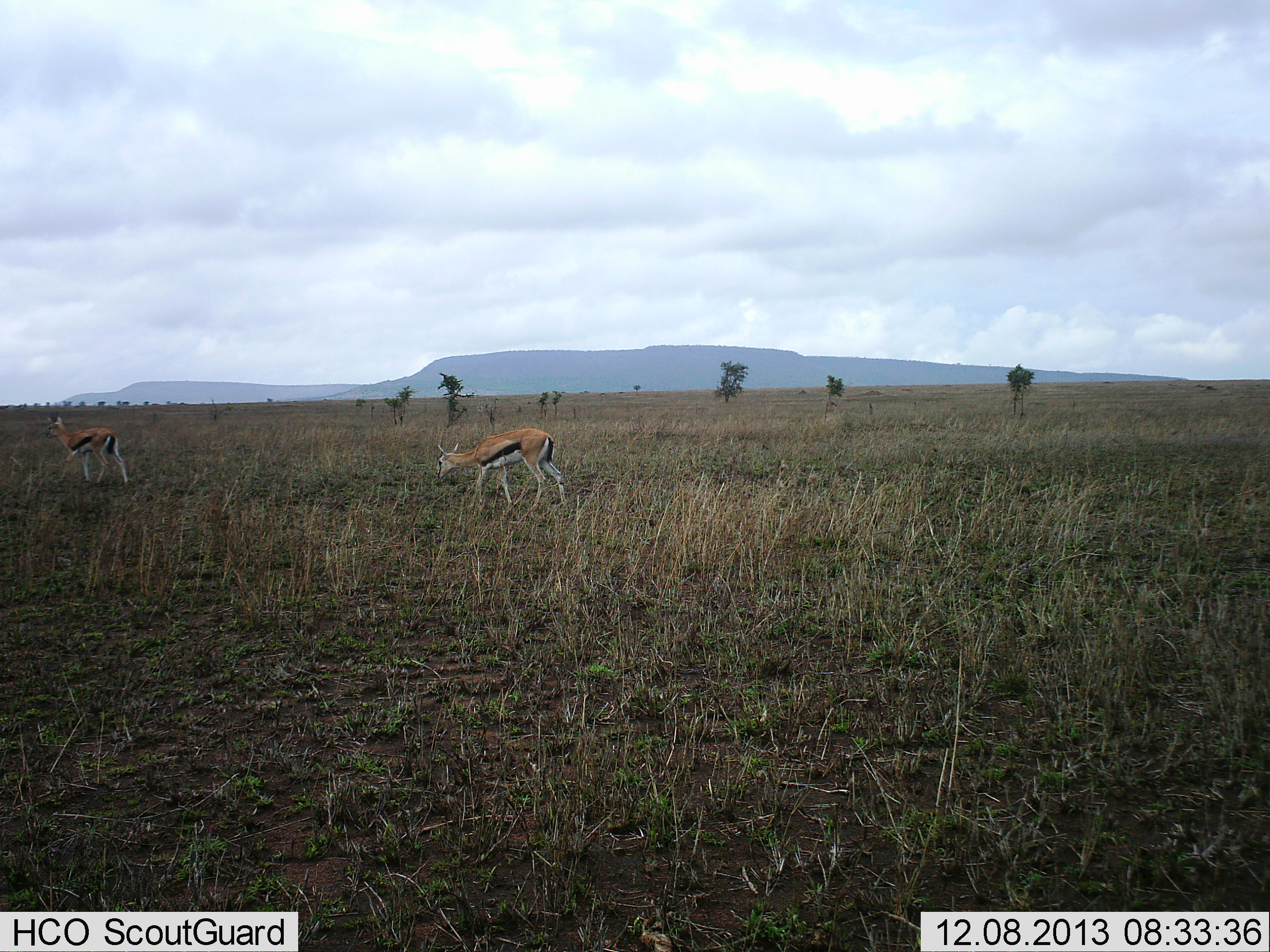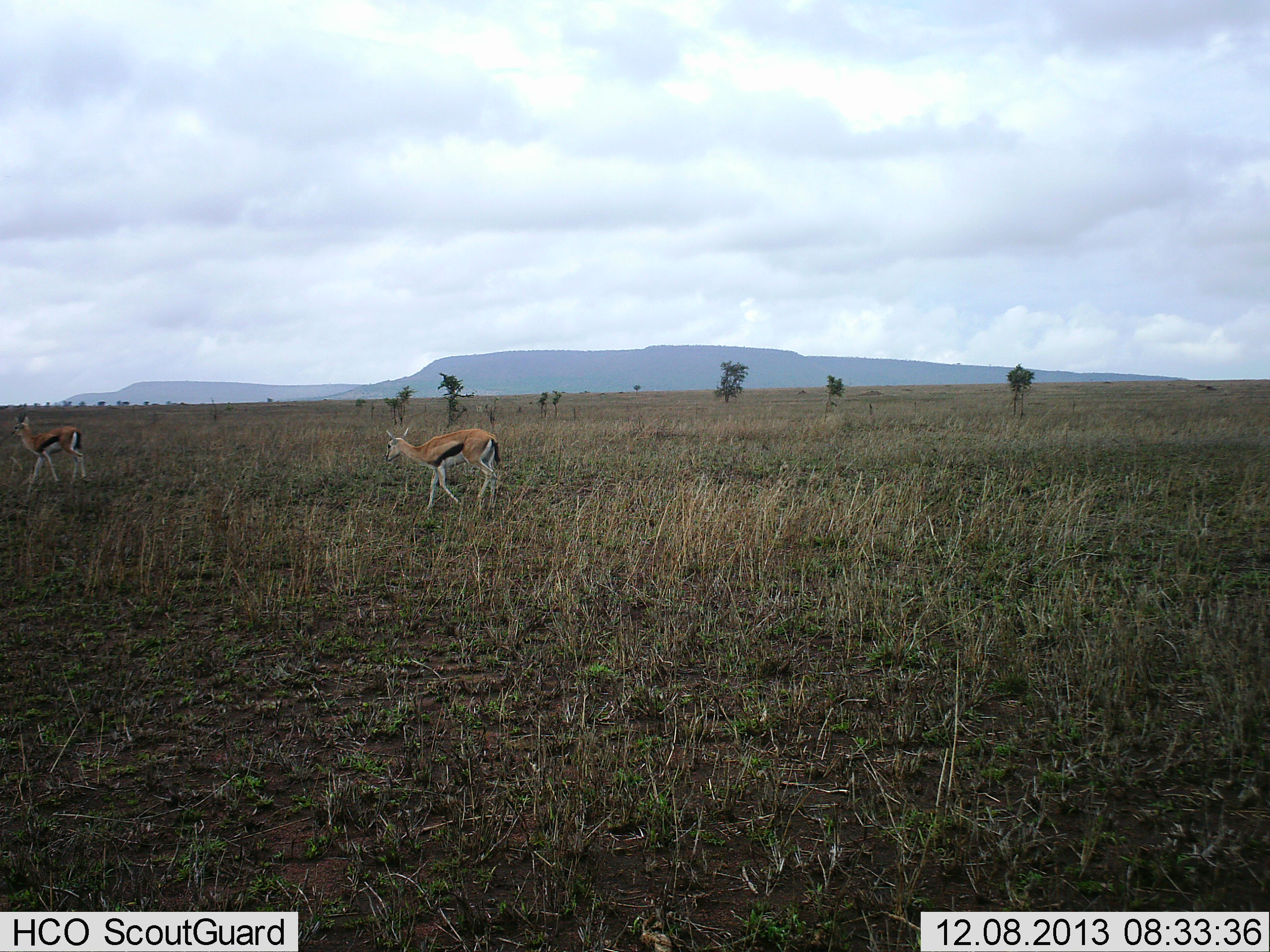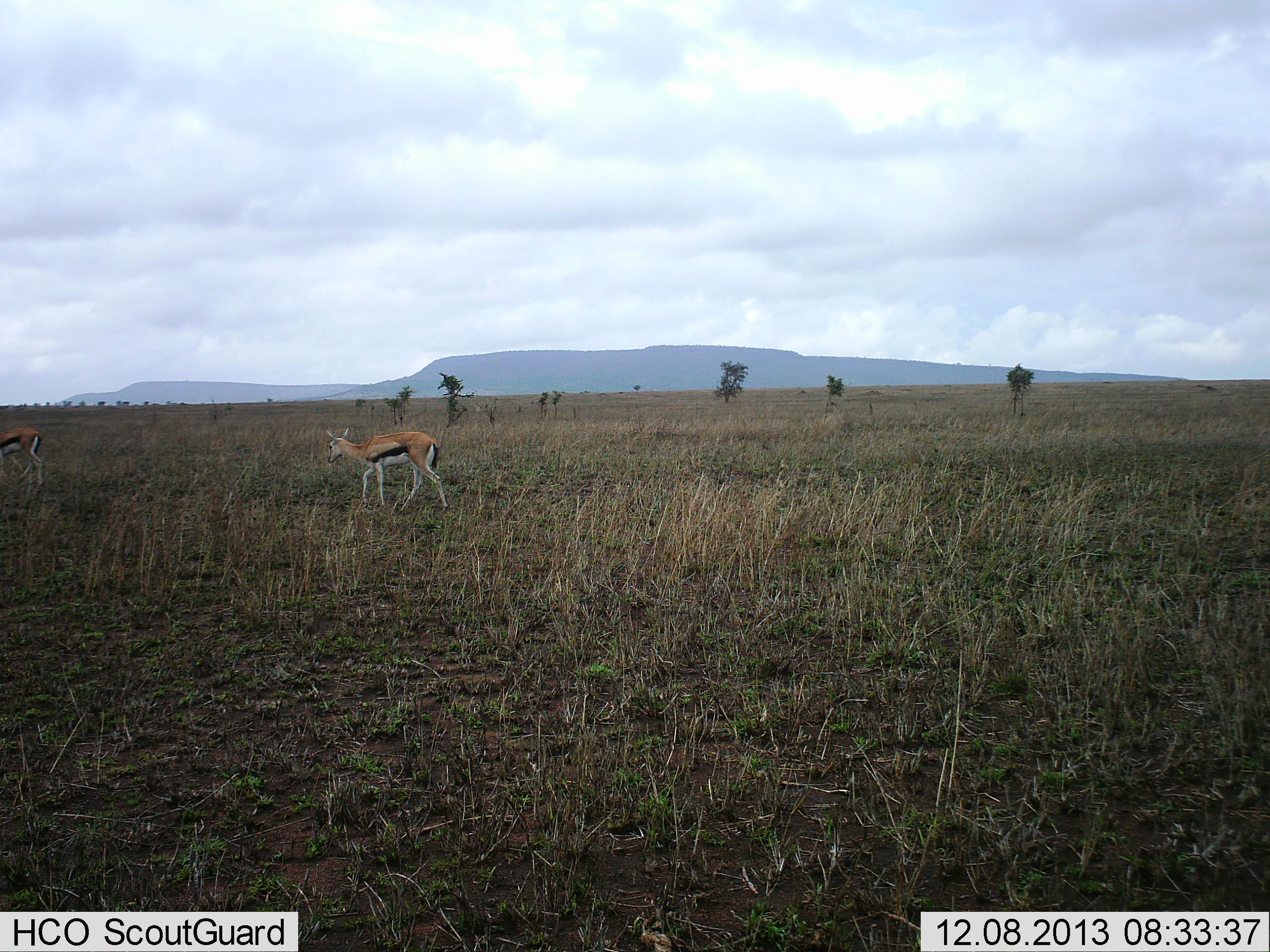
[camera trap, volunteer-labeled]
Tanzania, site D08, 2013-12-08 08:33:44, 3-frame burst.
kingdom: Animalia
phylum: Chordata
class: Mammalia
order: Artiodactyla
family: Bovidae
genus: Eudorcas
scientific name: Eudorcas thomsonii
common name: thomson's gazelle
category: gazellethomsons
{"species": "gazellethomsons (thomson's gazelle) (Eudorcas thomsonii)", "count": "2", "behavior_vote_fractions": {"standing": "10%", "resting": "0%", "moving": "90%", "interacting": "0%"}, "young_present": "10%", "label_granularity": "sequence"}